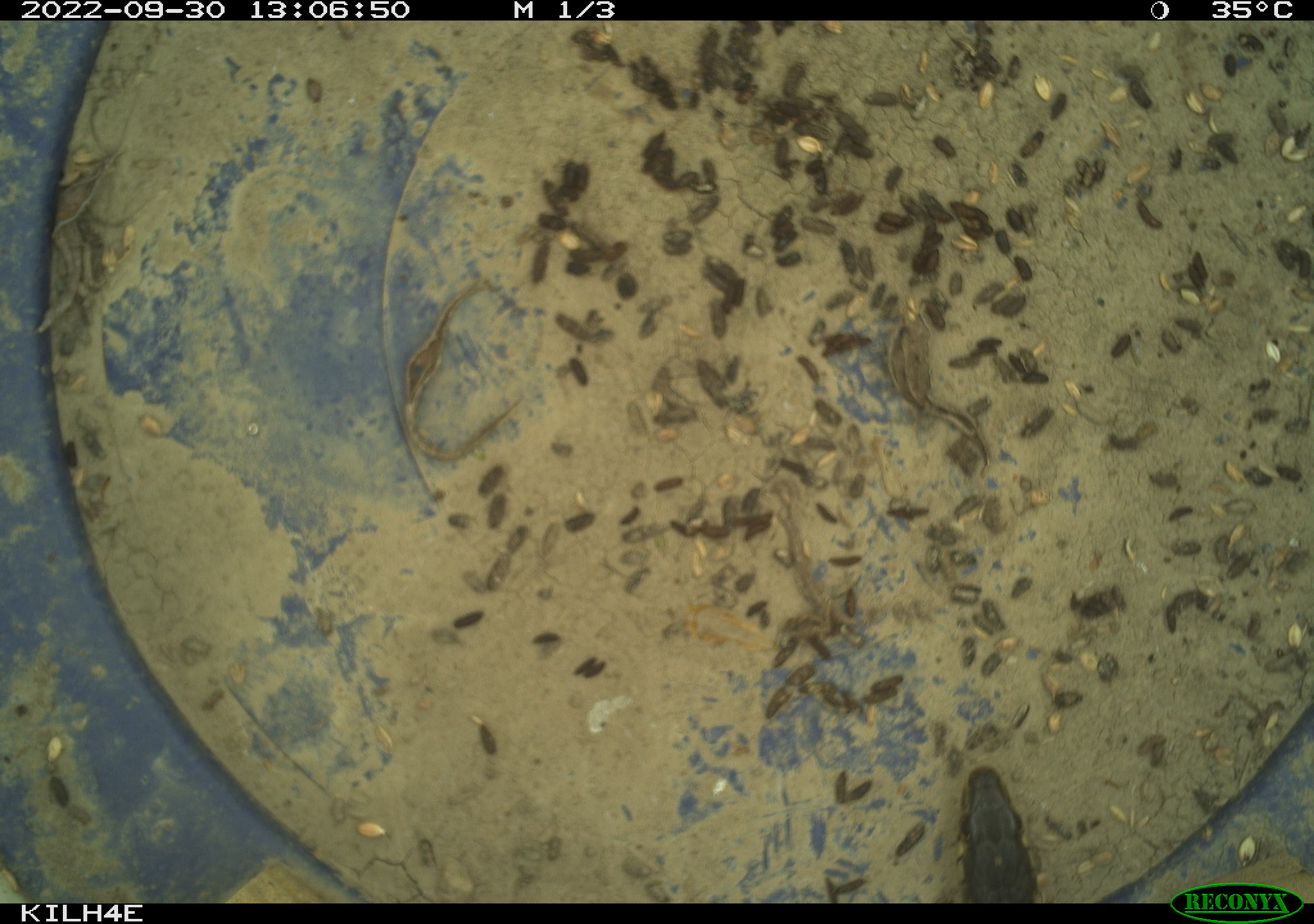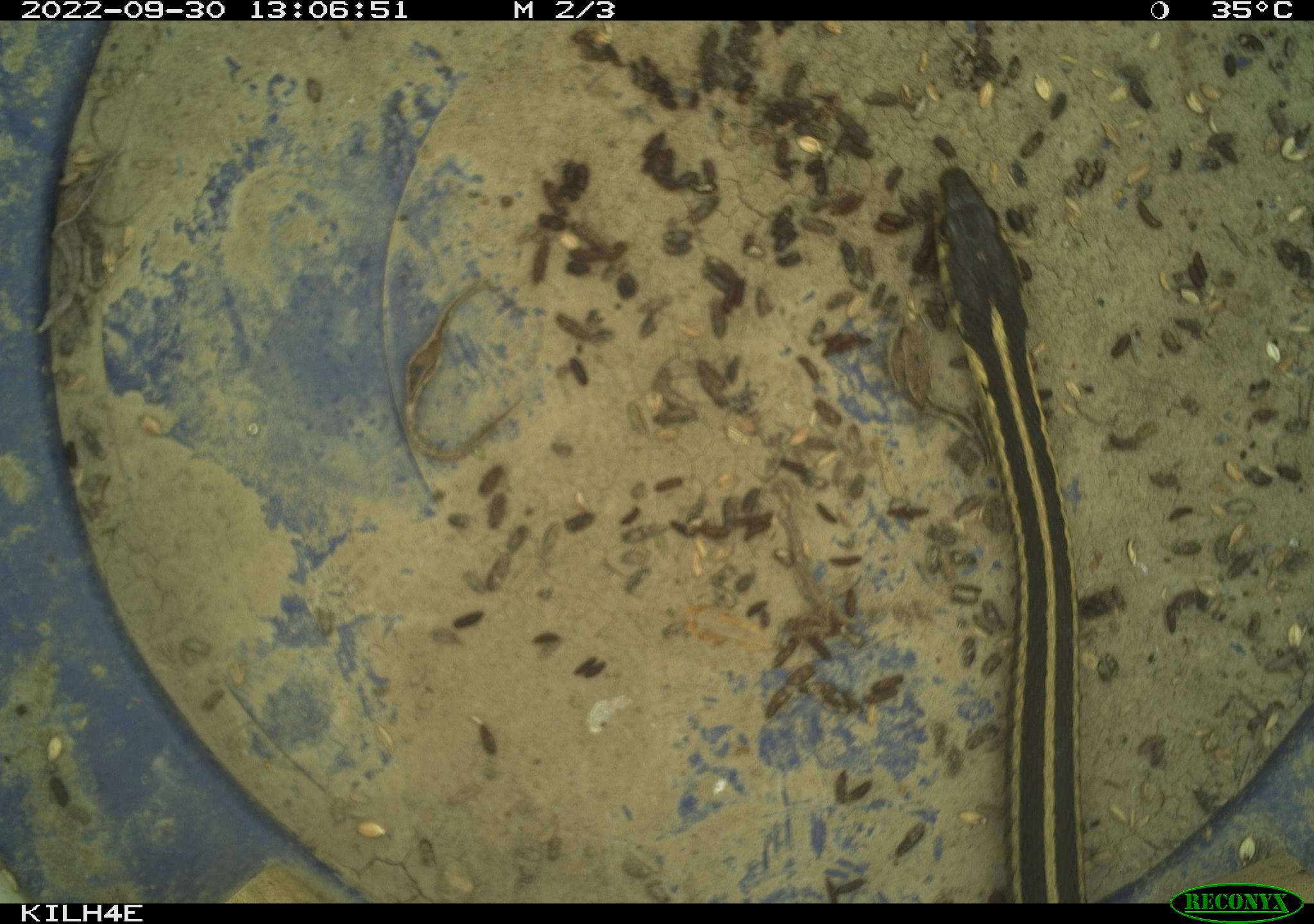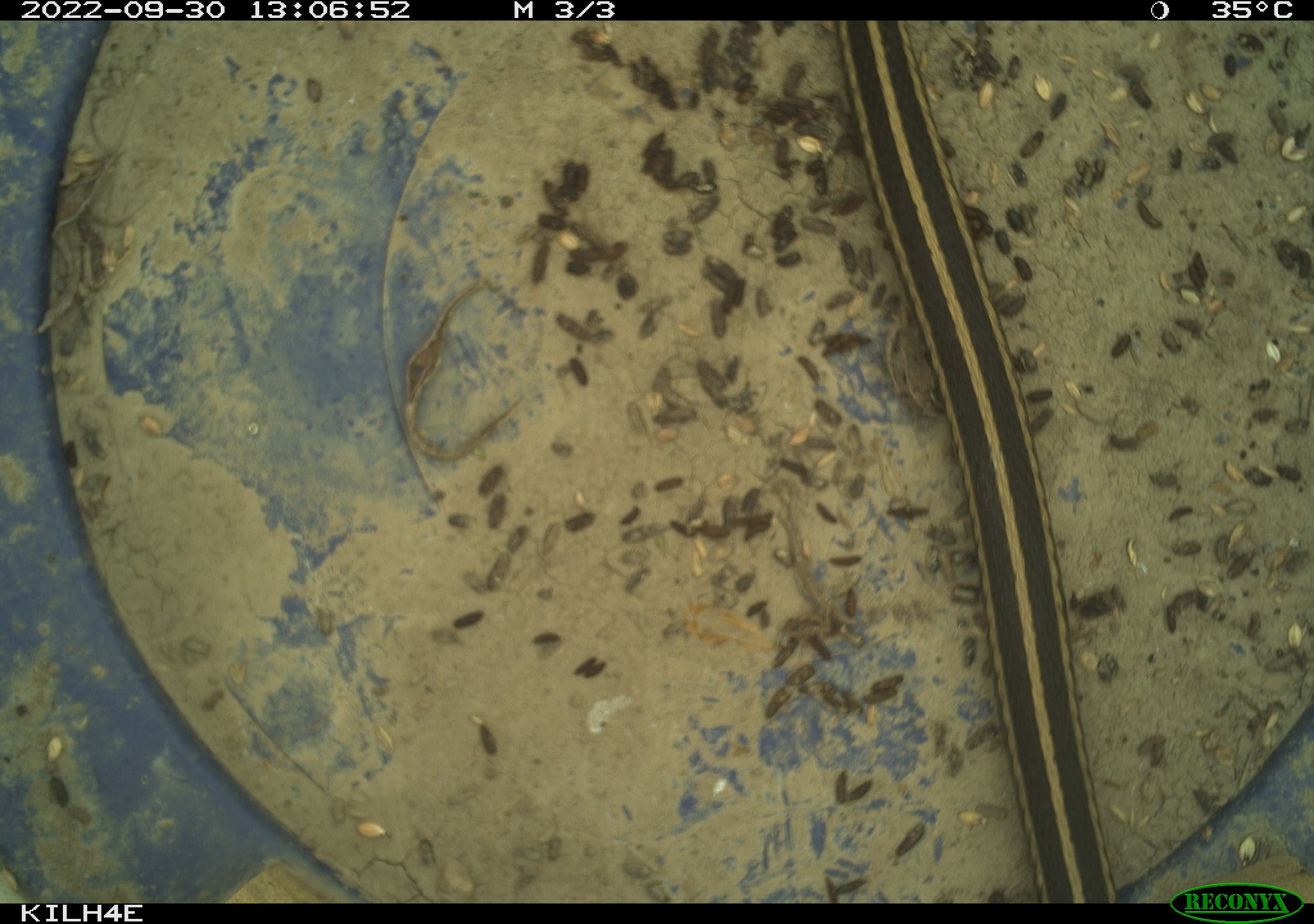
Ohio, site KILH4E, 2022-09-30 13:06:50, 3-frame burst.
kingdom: Animalia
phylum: Chordata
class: Reptilia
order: Squamata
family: Colubridae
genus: Thamnophis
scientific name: Thamnophis sirtalis sirtalis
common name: eastern gartersnake